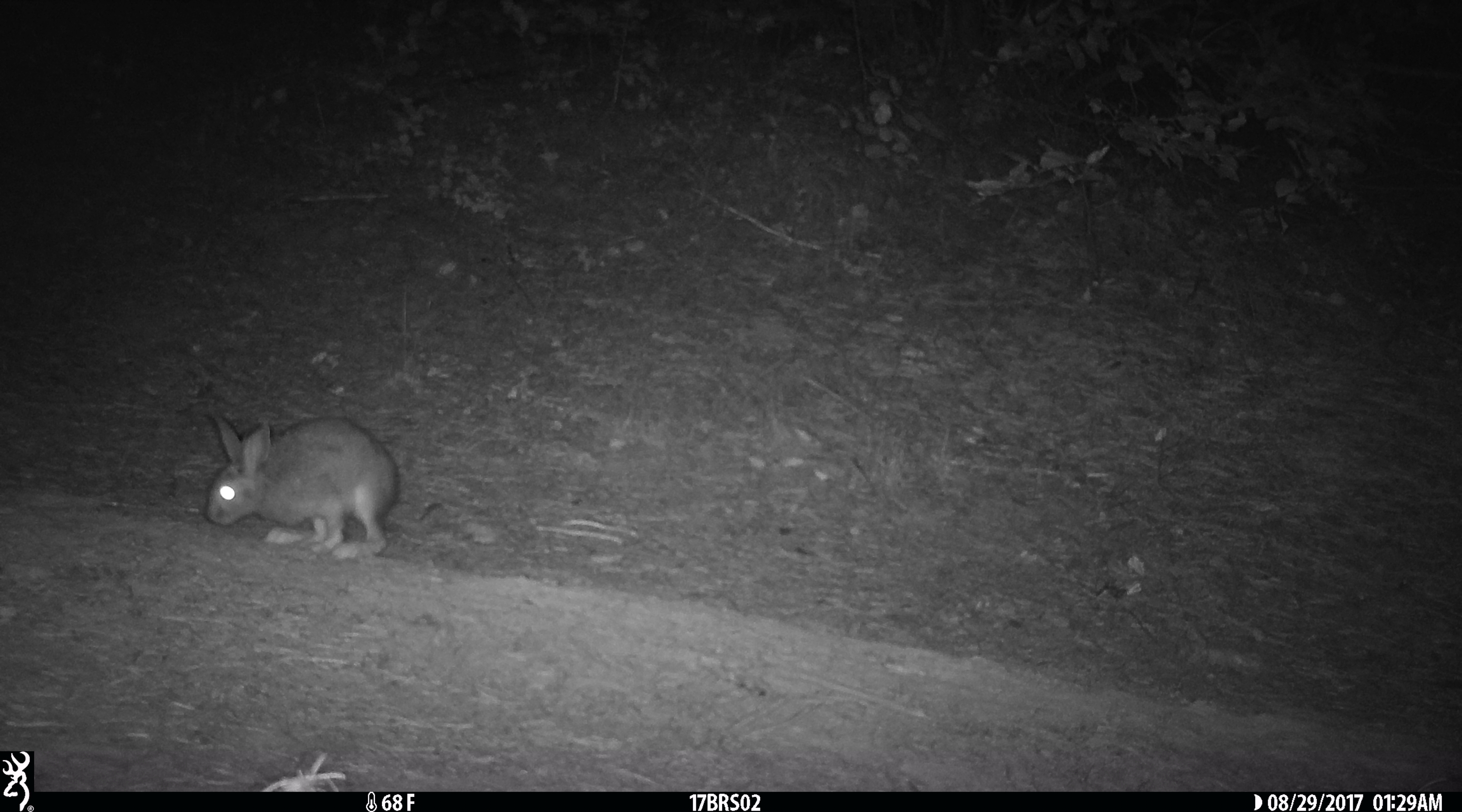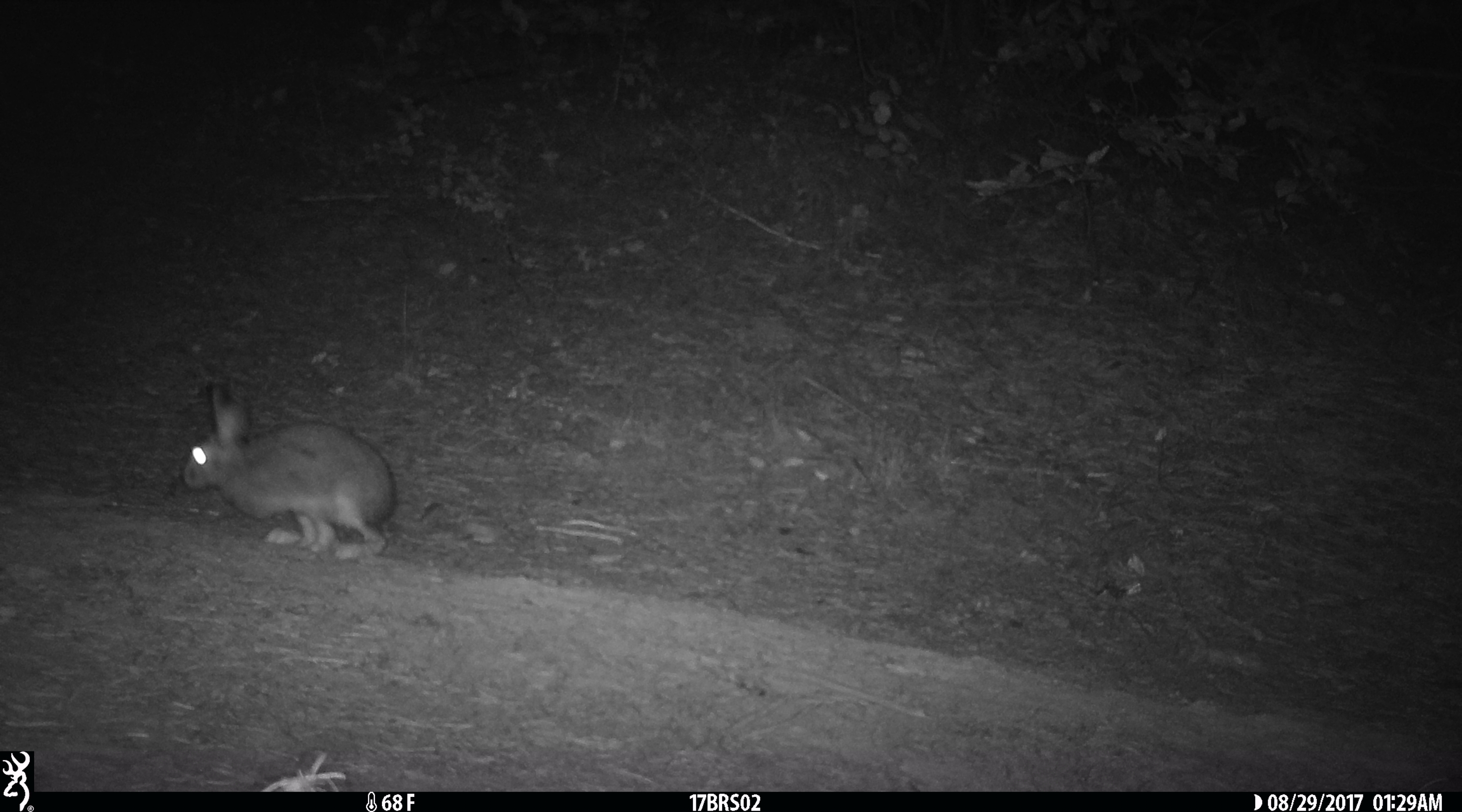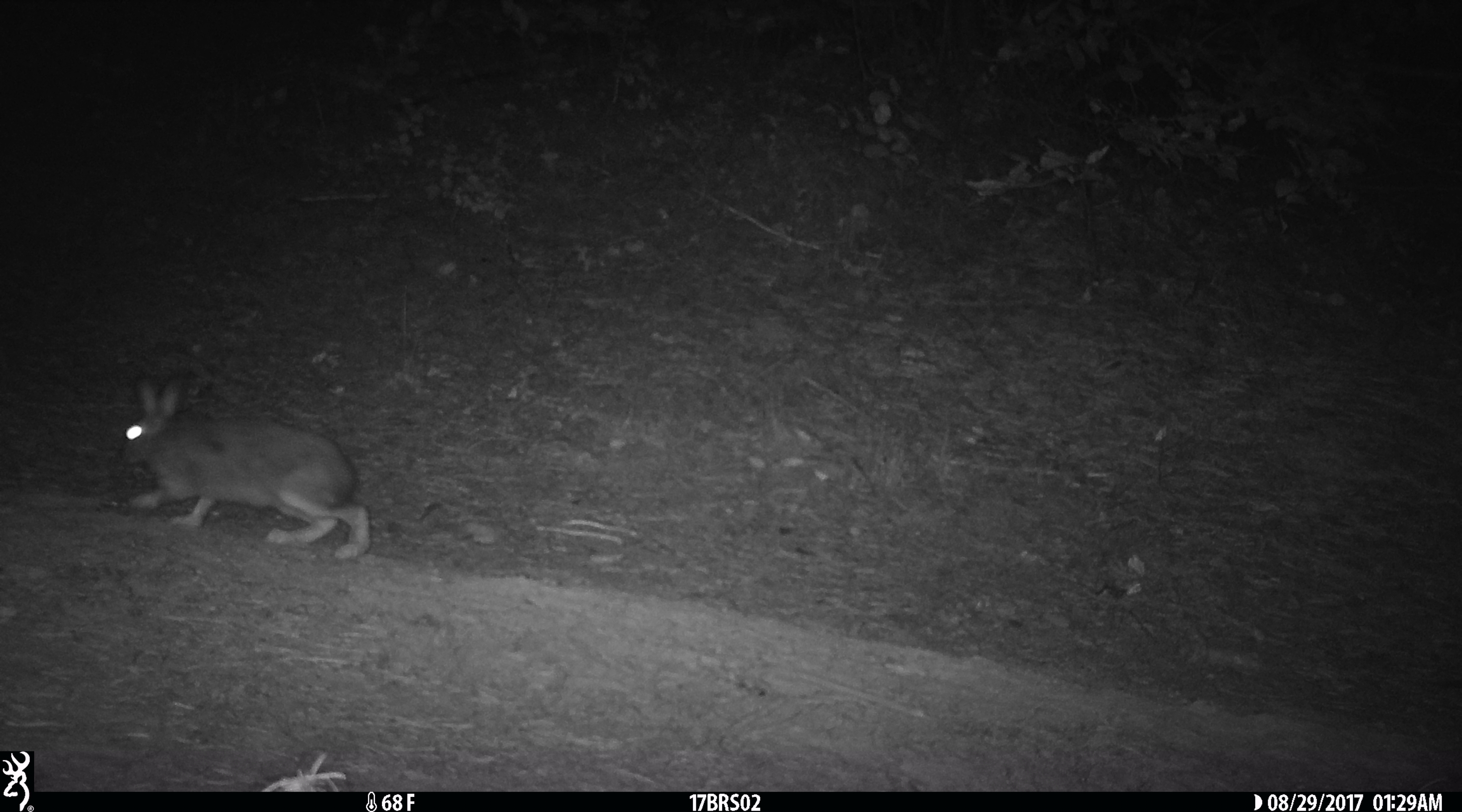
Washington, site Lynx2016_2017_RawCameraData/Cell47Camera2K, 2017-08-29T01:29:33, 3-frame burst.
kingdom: Animalia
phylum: Chordata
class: Mammalia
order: Lagomorpha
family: Leporidae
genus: Lepus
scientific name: Lepus americanus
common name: snowshoe hare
Lepus americanus (snowshoe hare). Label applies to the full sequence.